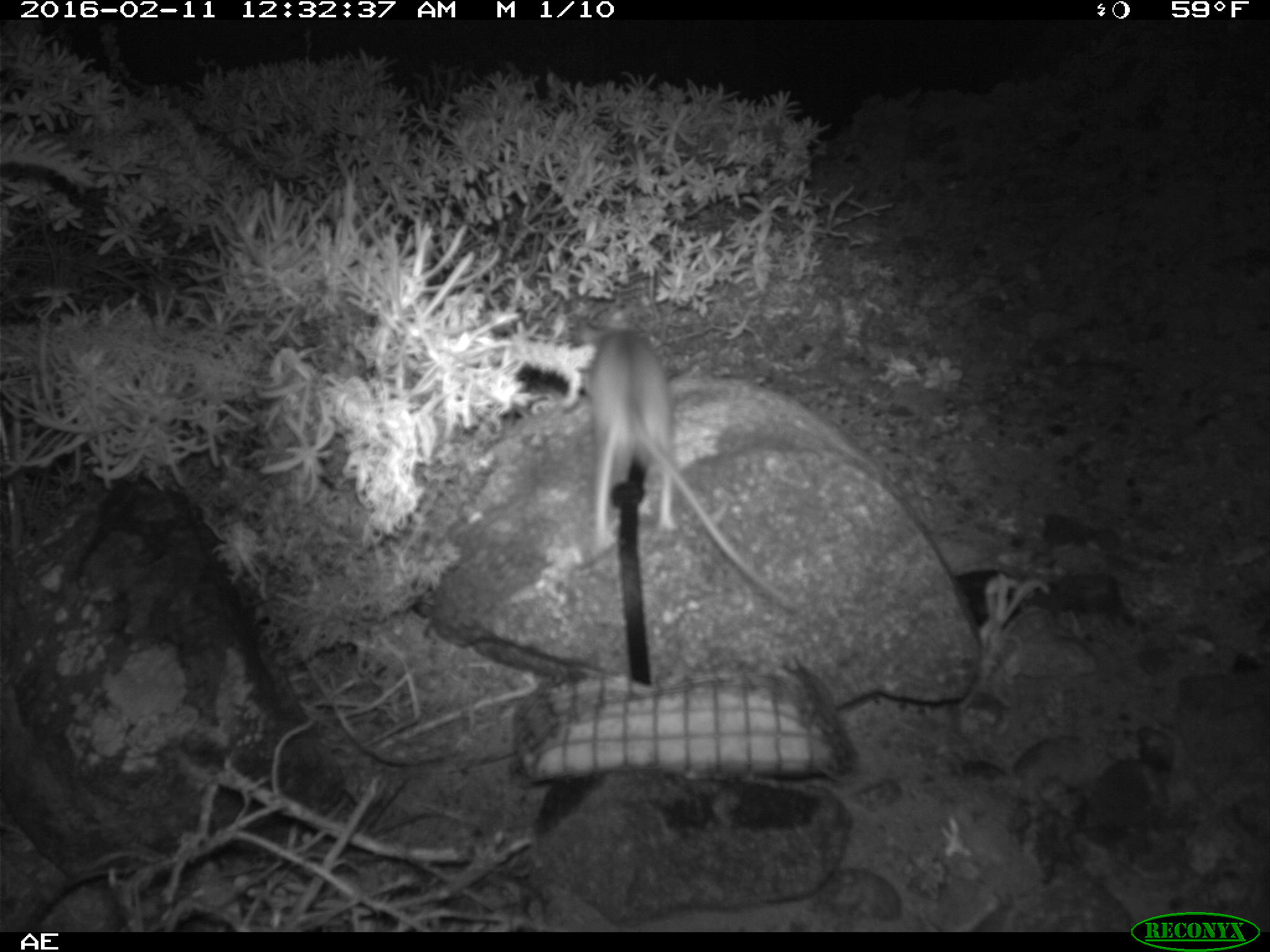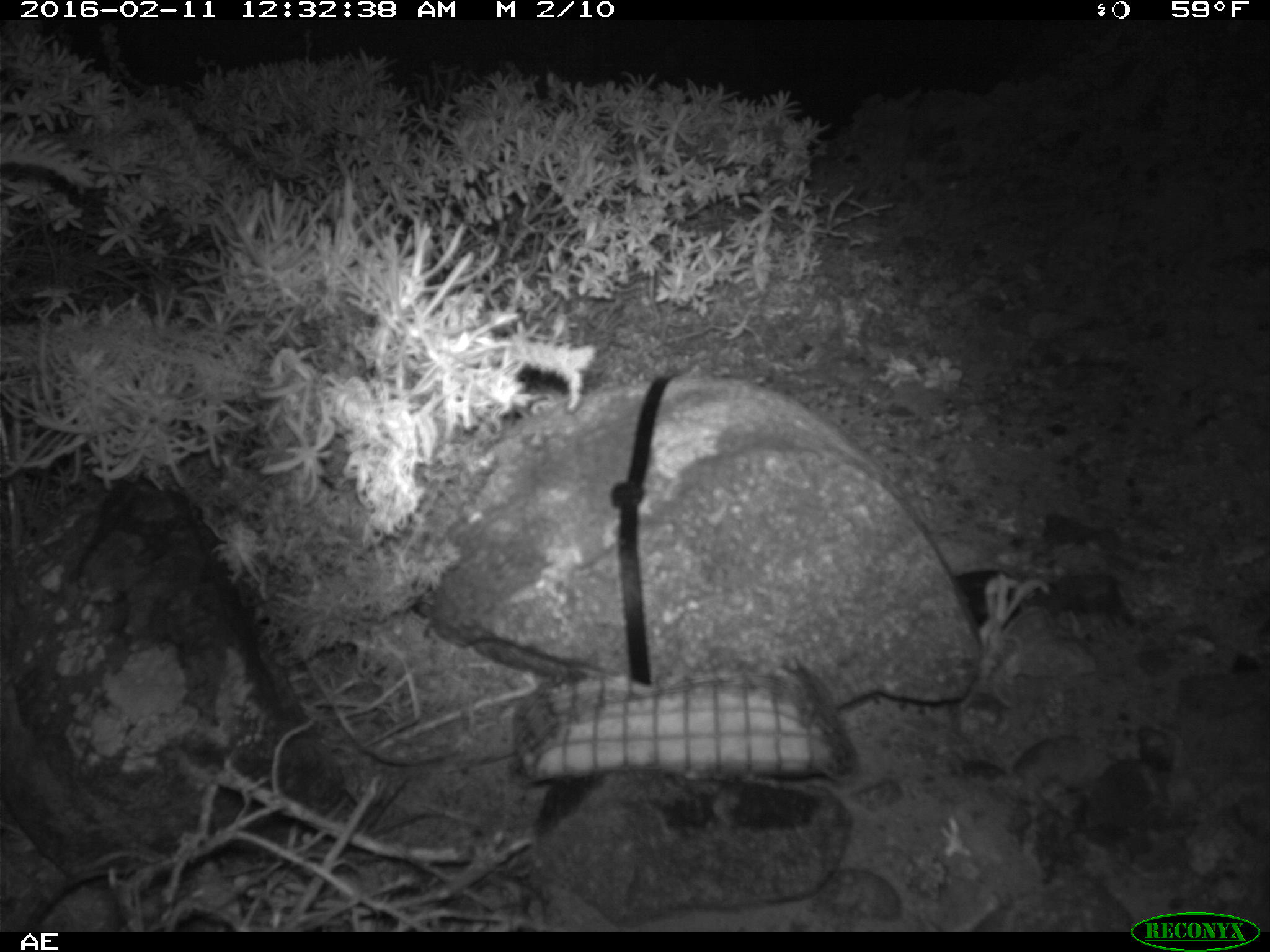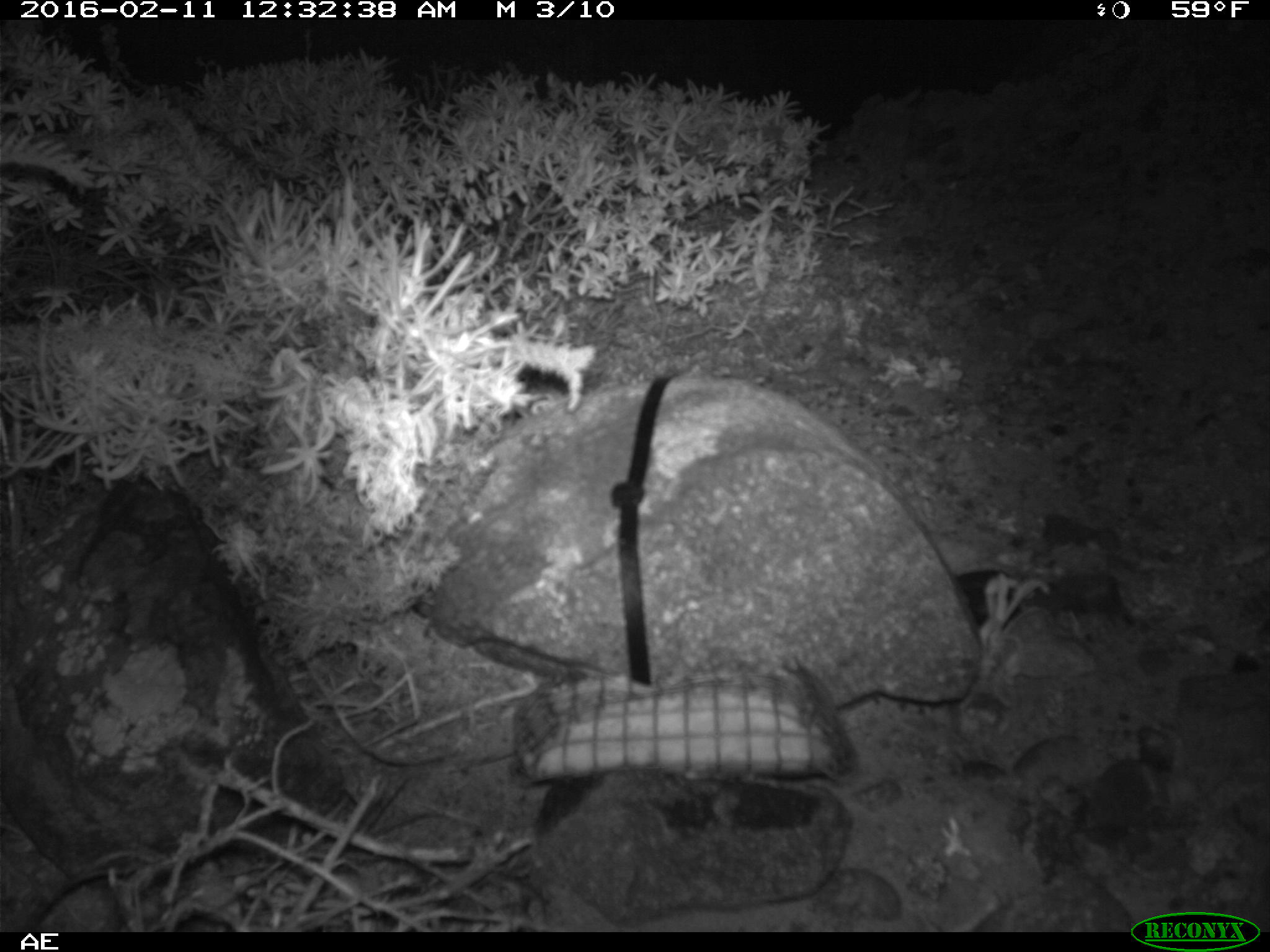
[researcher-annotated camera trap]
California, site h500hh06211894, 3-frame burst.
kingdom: Animalia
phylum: Chordata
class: Mammalia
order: Rodentia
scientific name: Rodentia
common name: rodent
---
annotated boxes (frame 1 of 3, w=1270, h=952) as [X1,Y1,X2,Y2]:
rodent: [576,315,799,612]